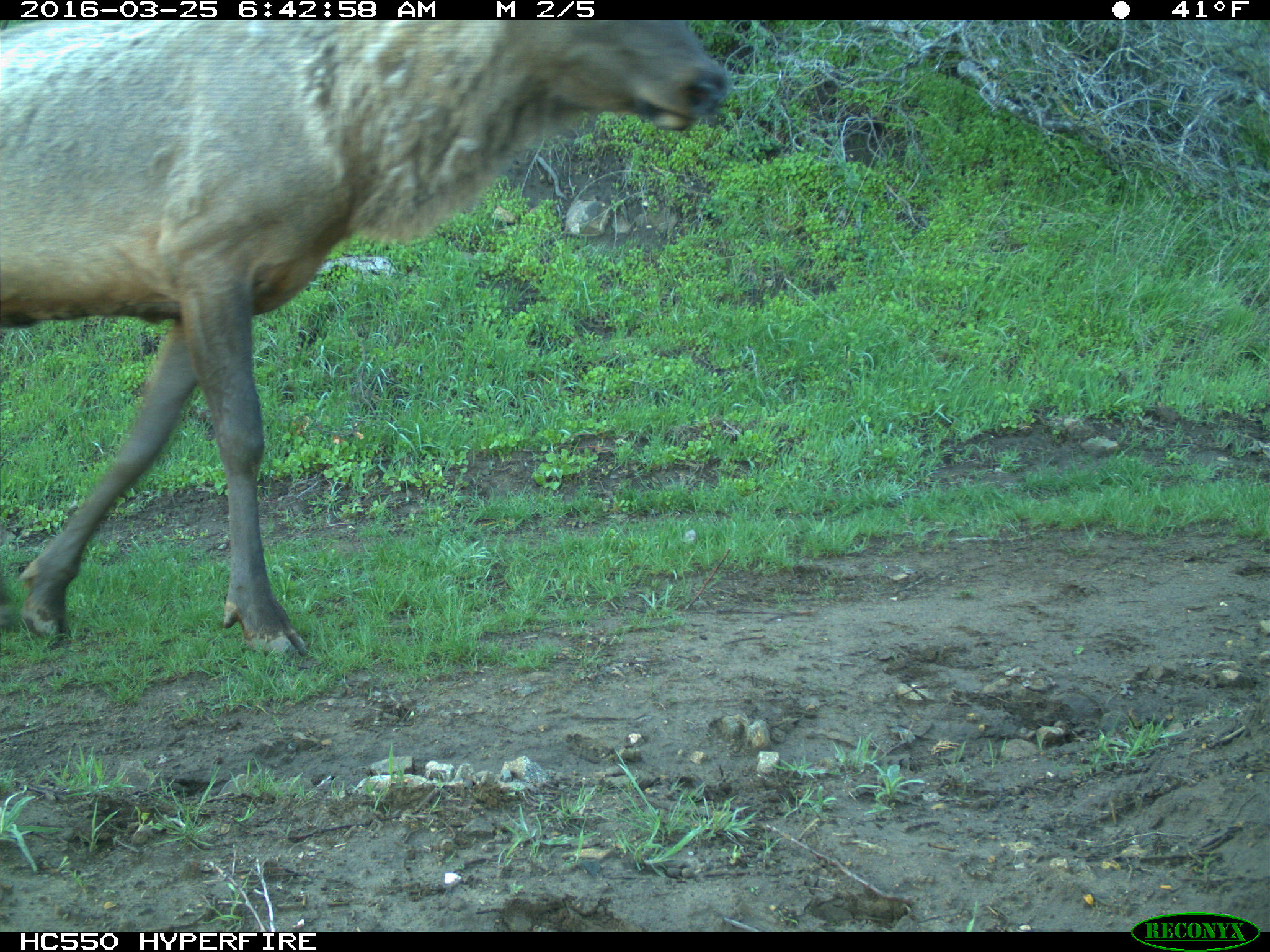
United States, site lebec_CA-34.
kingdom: Animalia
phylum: Chordata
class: Mammalia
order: Artiodactyla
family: Cervidae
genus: Cervus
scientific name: Cervus canadensis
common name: elk